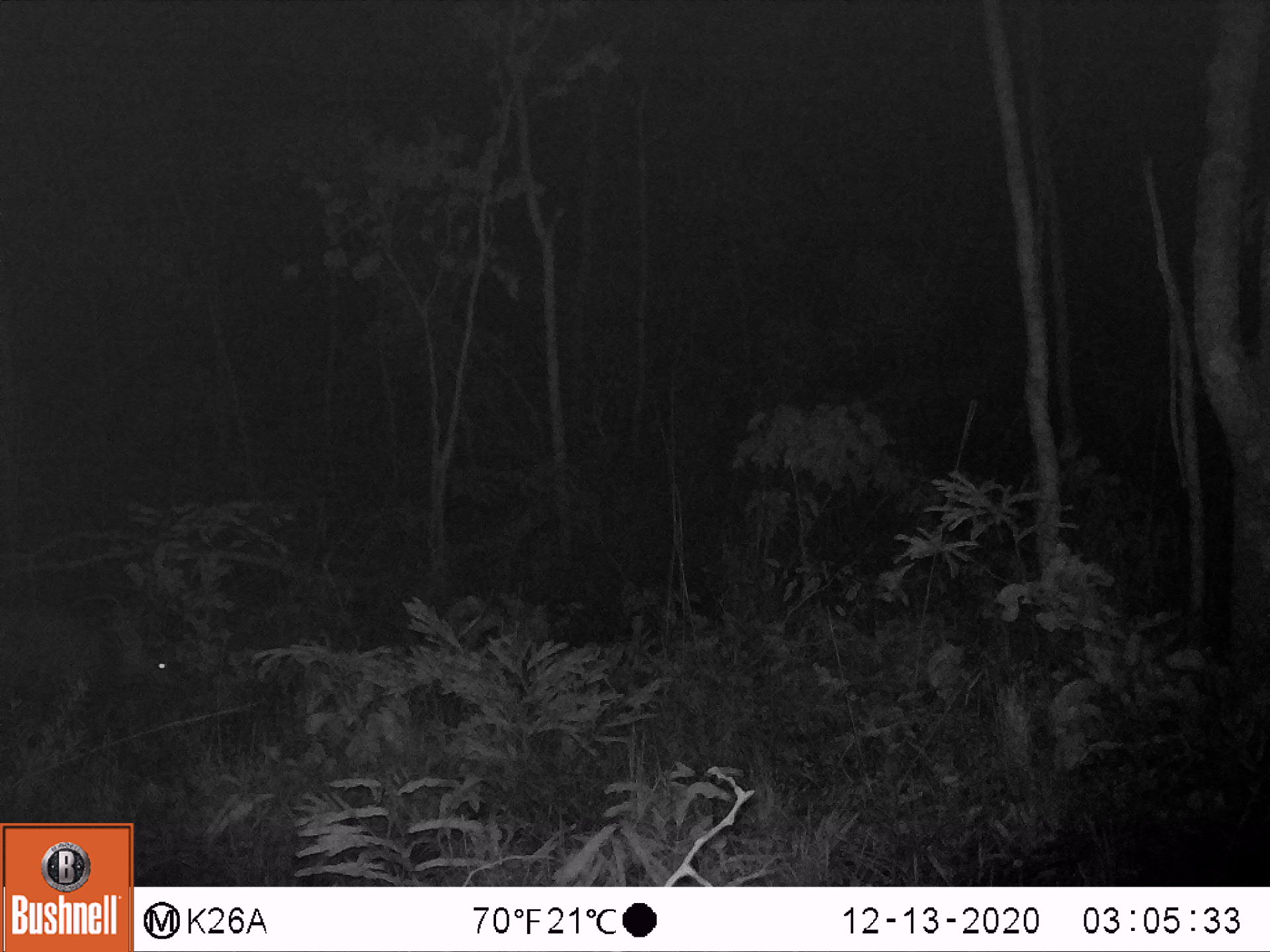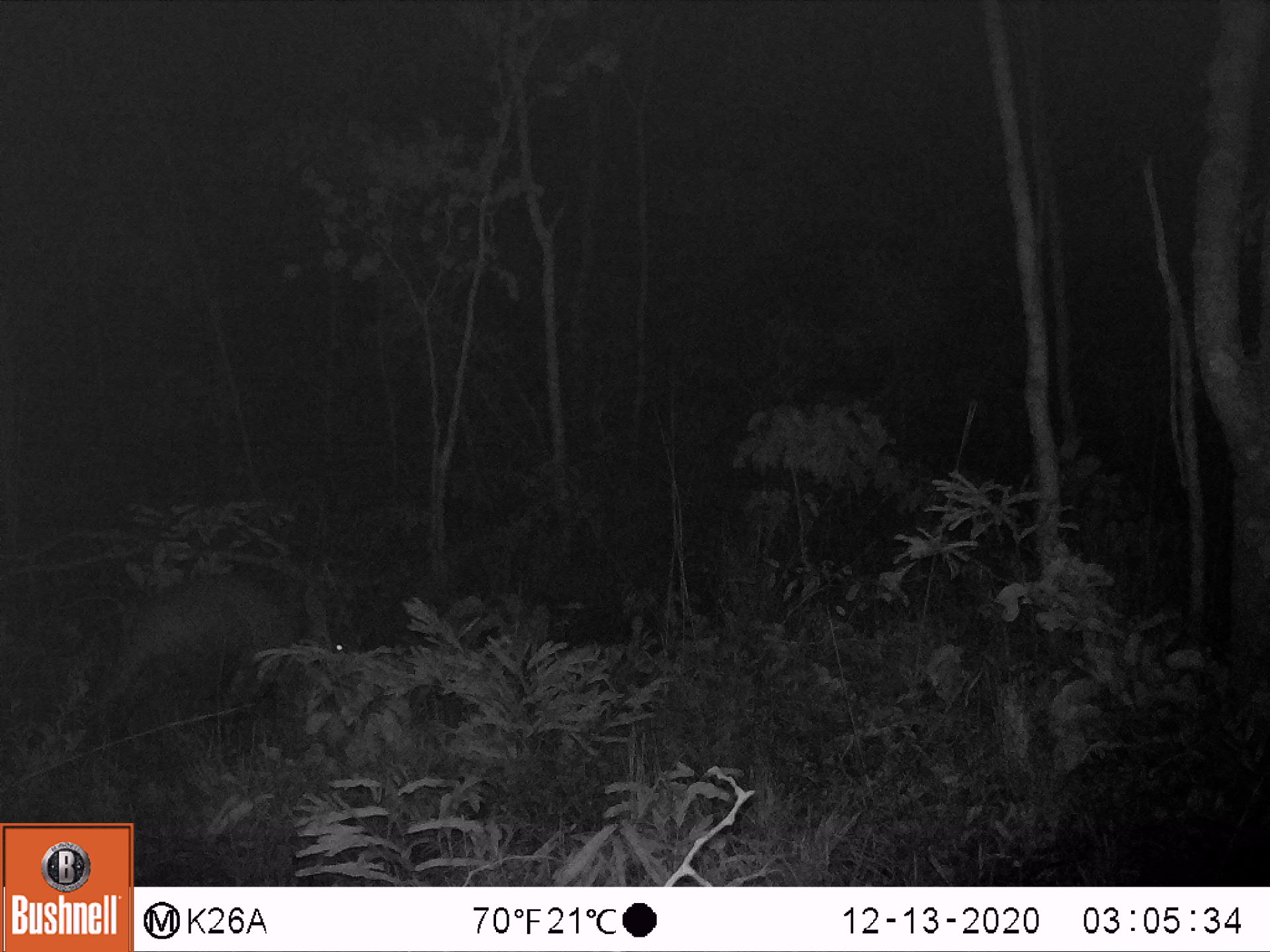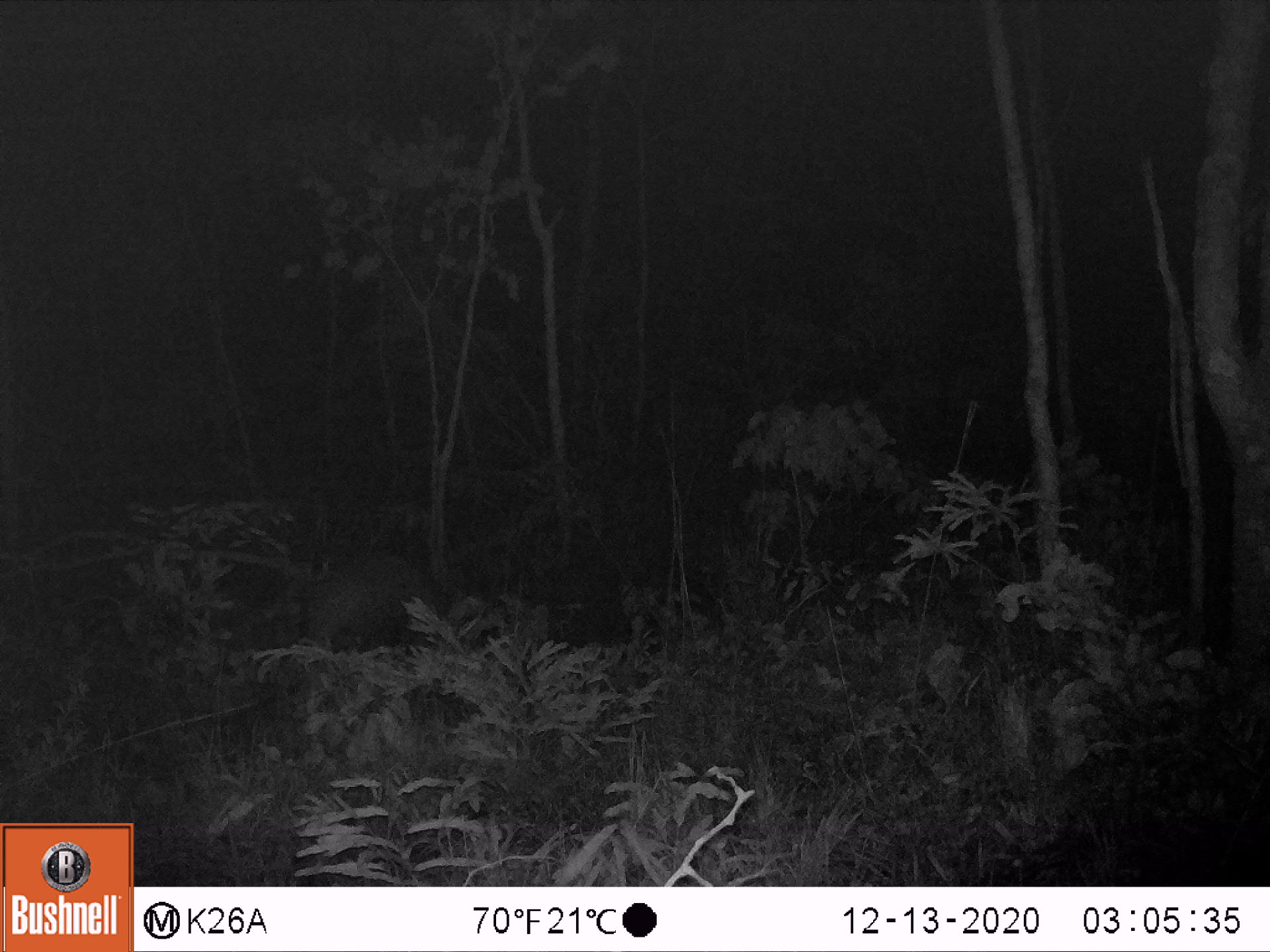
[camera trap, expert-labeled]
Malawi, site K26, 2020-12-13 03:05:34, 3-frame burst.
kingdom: Animalia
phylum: Chordata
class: Mammalia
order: Tubulidentata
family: Orycteropodidae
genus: Orycteropus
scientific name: Orycteropus afer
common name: aardvark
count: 1